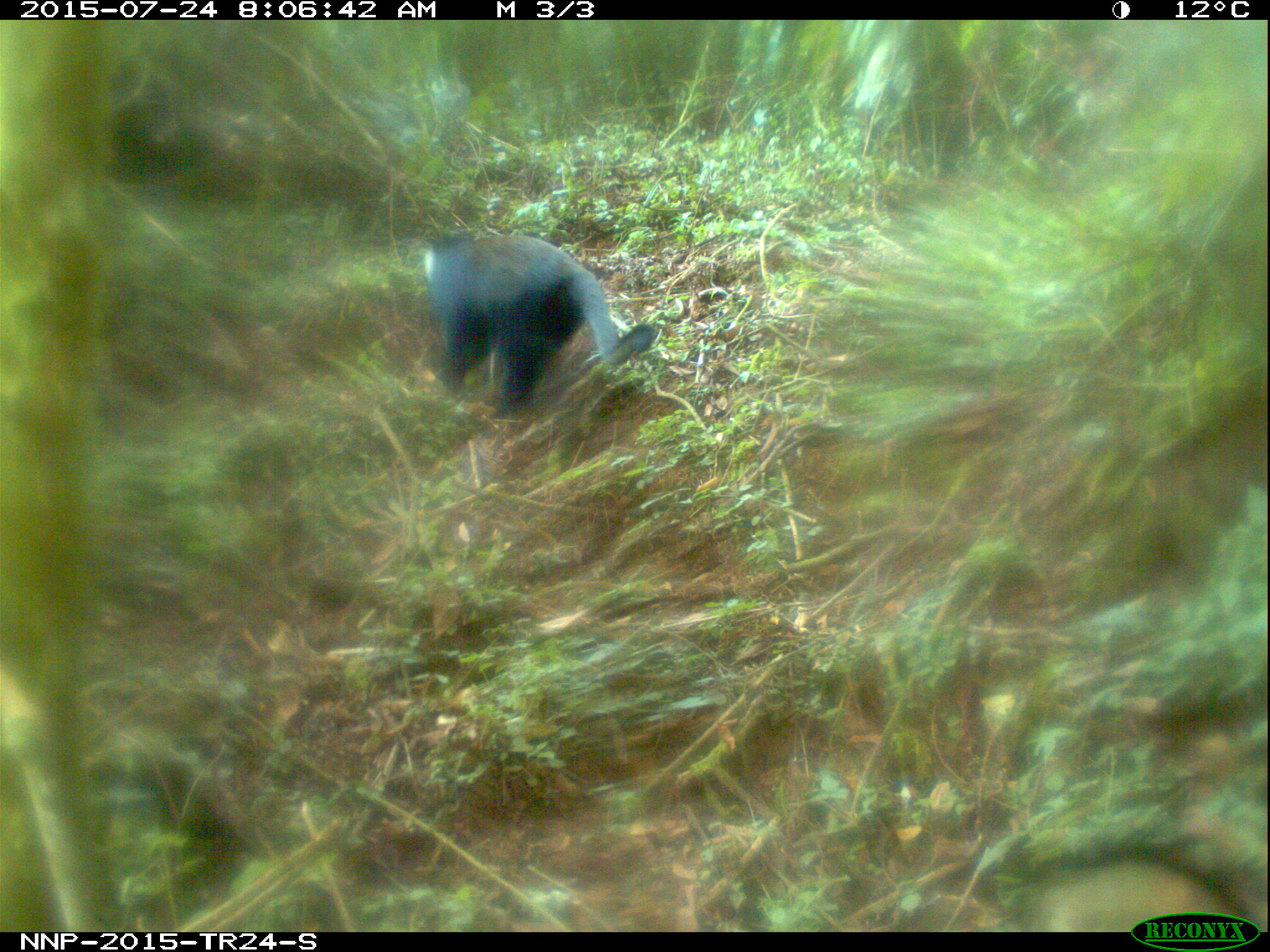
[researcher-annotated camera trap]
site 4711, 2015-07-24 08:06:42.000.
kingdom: Animalia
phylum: Chordata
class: Mammalia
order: Primates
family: Cercopithecidae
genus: Allochrocebus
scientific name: Allochrocebus lhoesti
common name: l'hoest's monkey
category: cercopithecus lhoesti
Cercopithecus lhoesti (l'hoest's monkey) (Allochrocebus lhoesti), count 1.